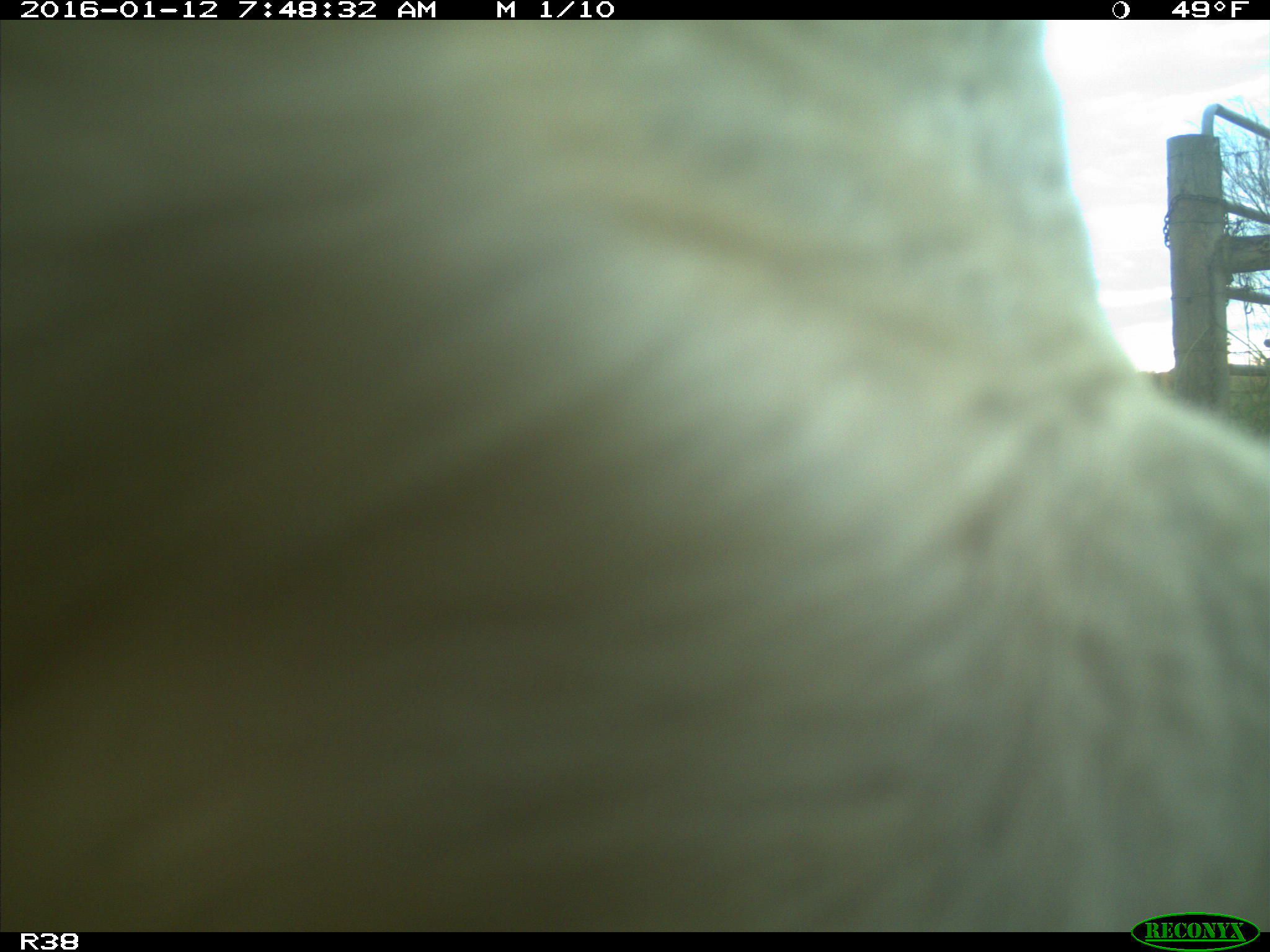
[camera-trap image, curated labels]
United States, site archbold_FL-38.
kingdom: Animalia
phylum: Chordata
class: Mammalia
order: Artiodactyla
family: Bovidae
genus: Bos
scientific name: Bos taurus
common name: domestic cow